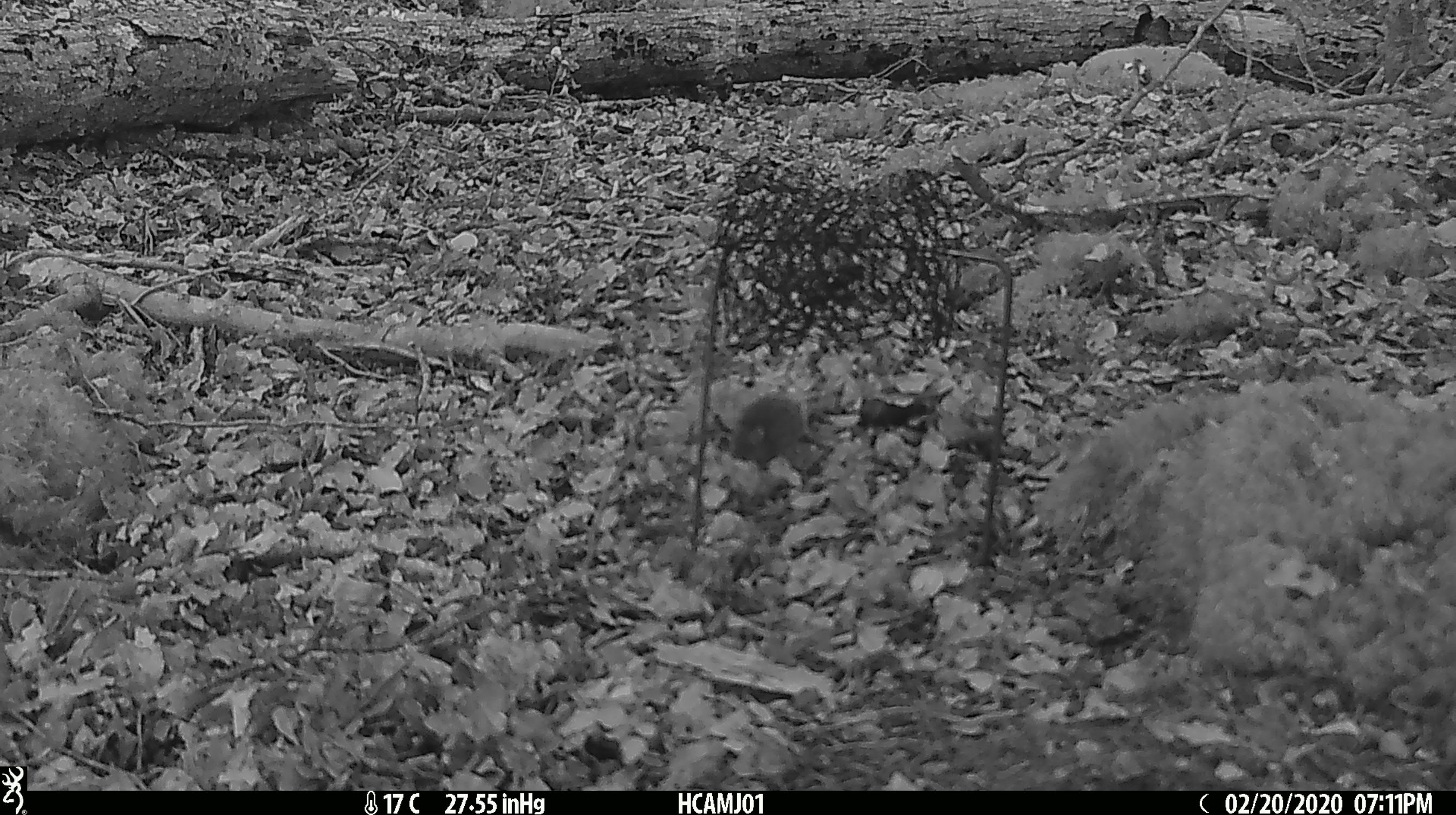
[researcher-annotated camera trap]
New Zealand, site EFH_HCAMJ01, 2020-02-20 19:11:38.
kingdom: Animalia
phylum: Chordata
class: Mammalia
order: Rodentia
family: Muridae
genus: Mus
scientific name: Mus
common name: mouse